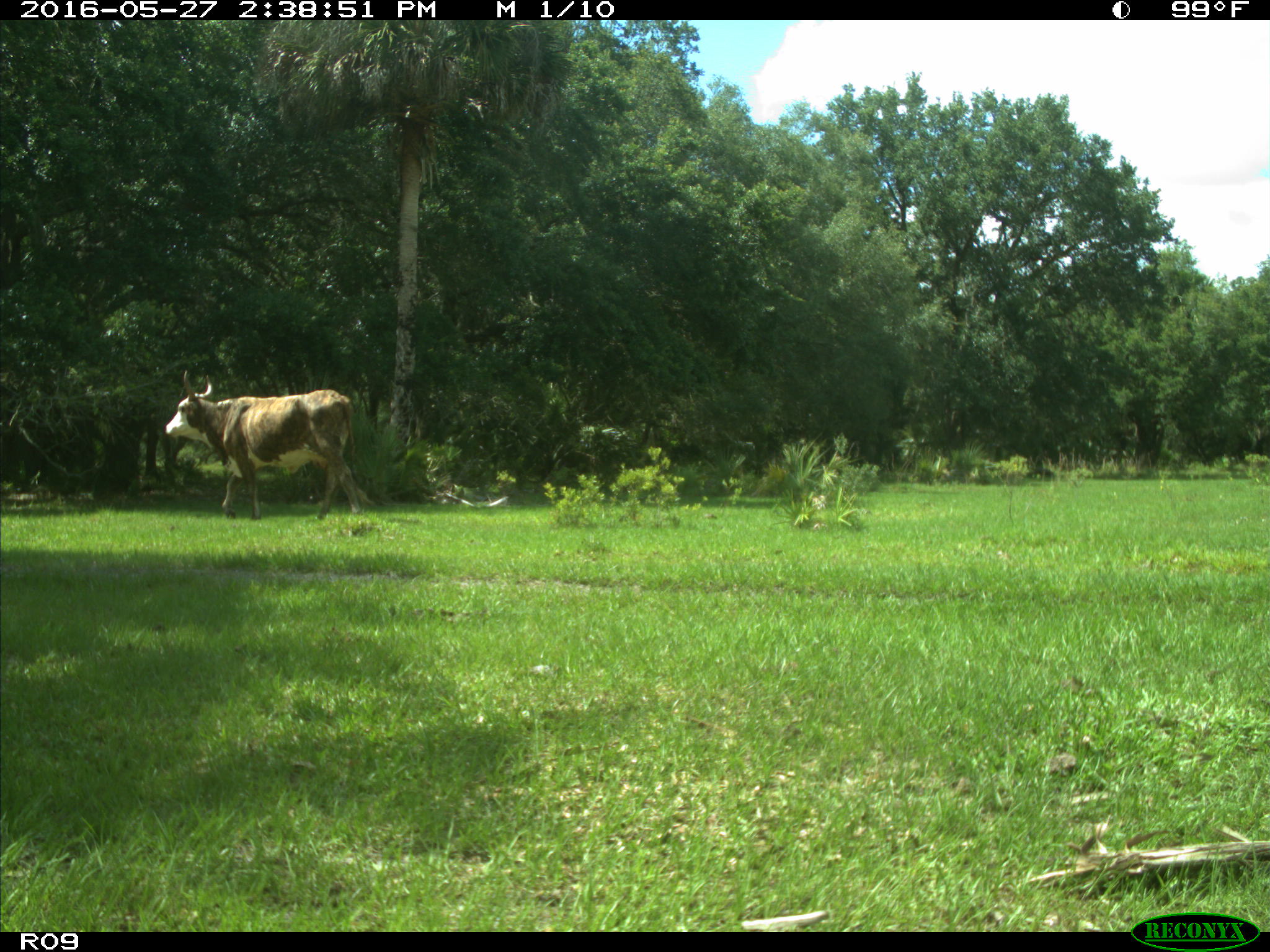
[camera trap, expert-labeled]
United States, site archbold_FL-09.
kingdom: Animalia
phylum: Chordata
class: Mammalia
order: Artiodactyla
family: Bovidae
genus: Bos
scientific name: Bos taurus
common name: domestic cow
Bos taurus (domestic cow).